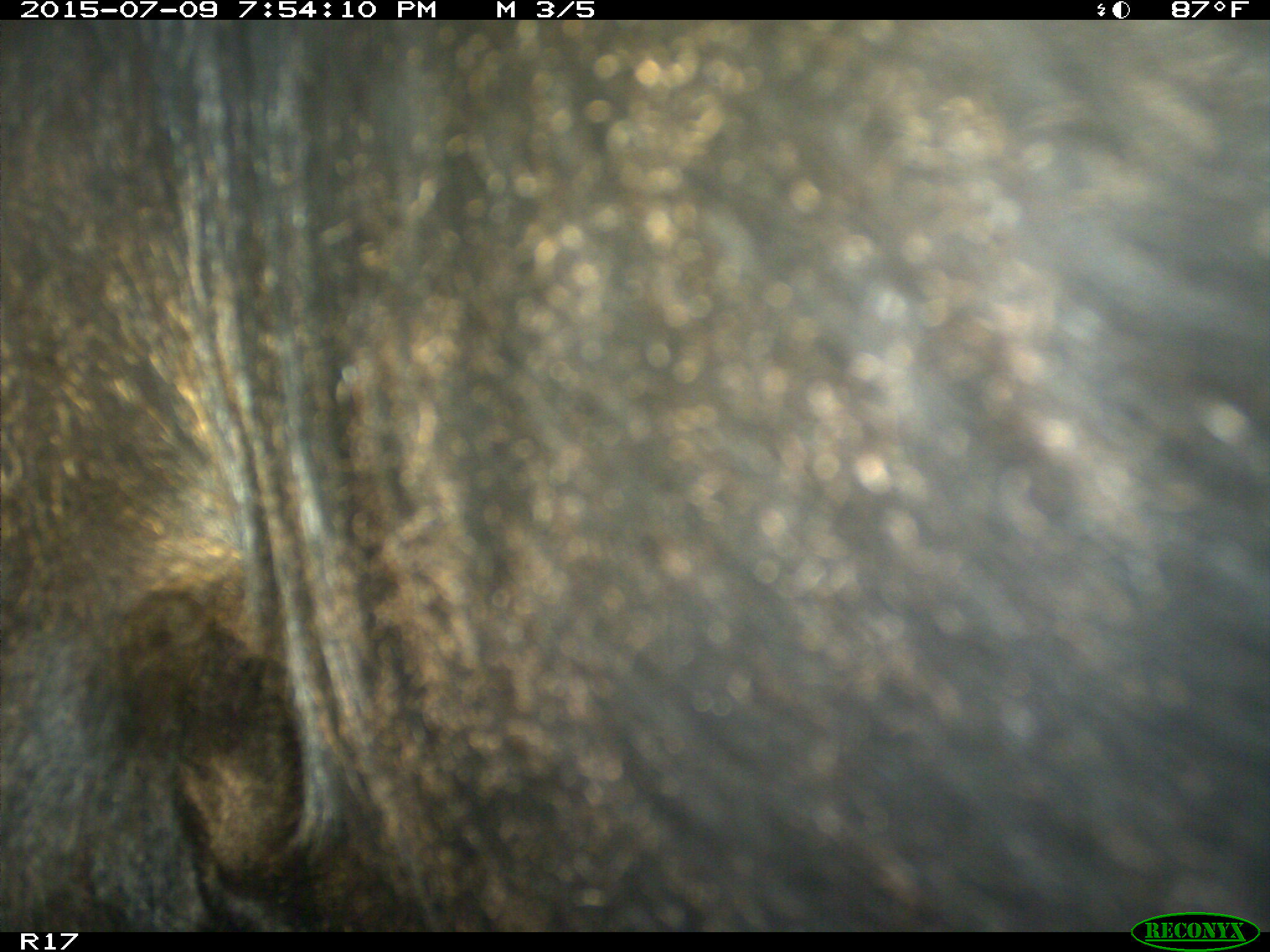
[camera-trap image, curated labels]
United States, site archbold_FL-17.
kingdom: Animalia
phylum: Chordata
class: Mammalia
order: Artiodactyla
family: Bovidae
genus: Bos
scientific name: Bos taurus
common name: domestic cow